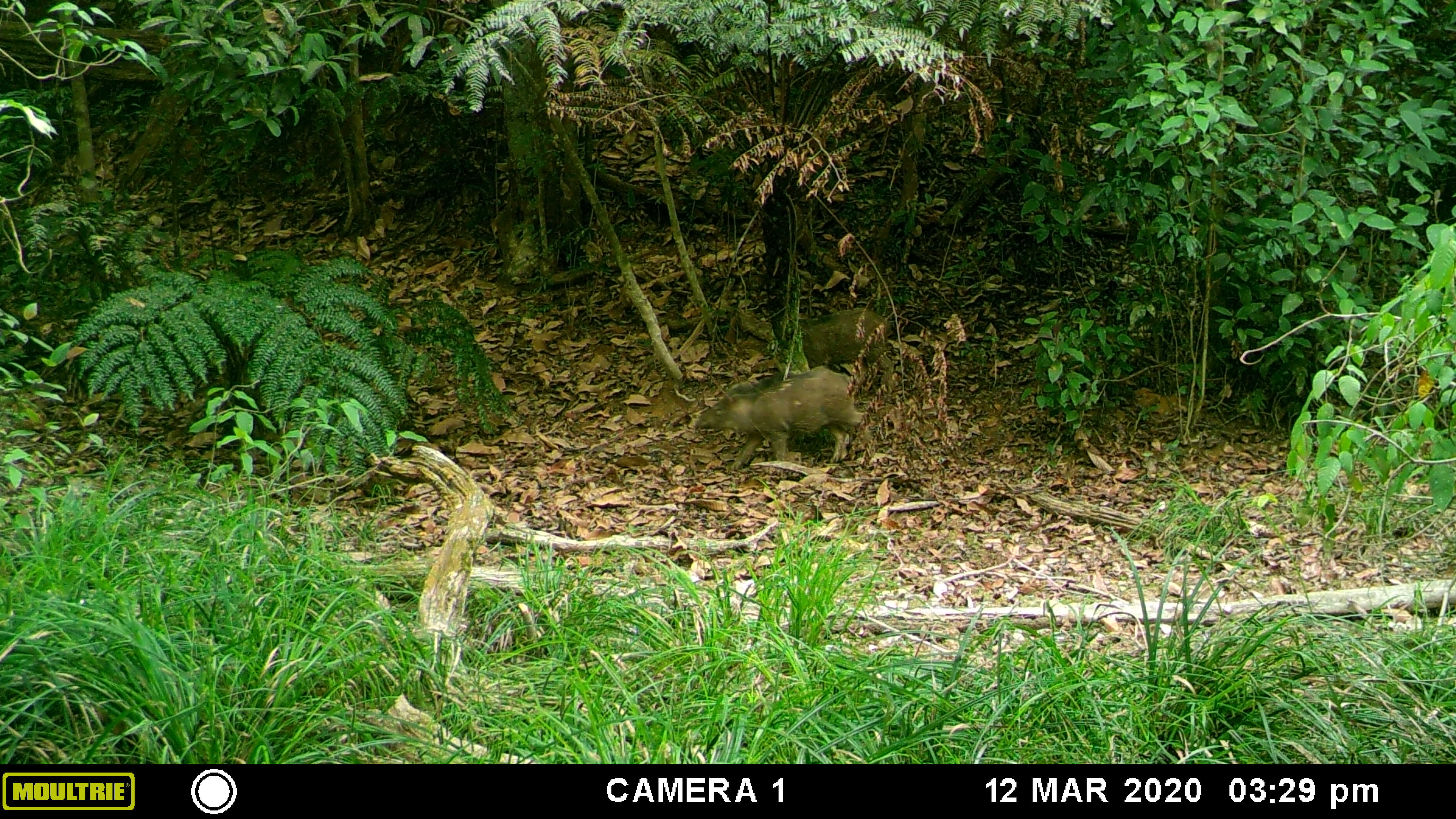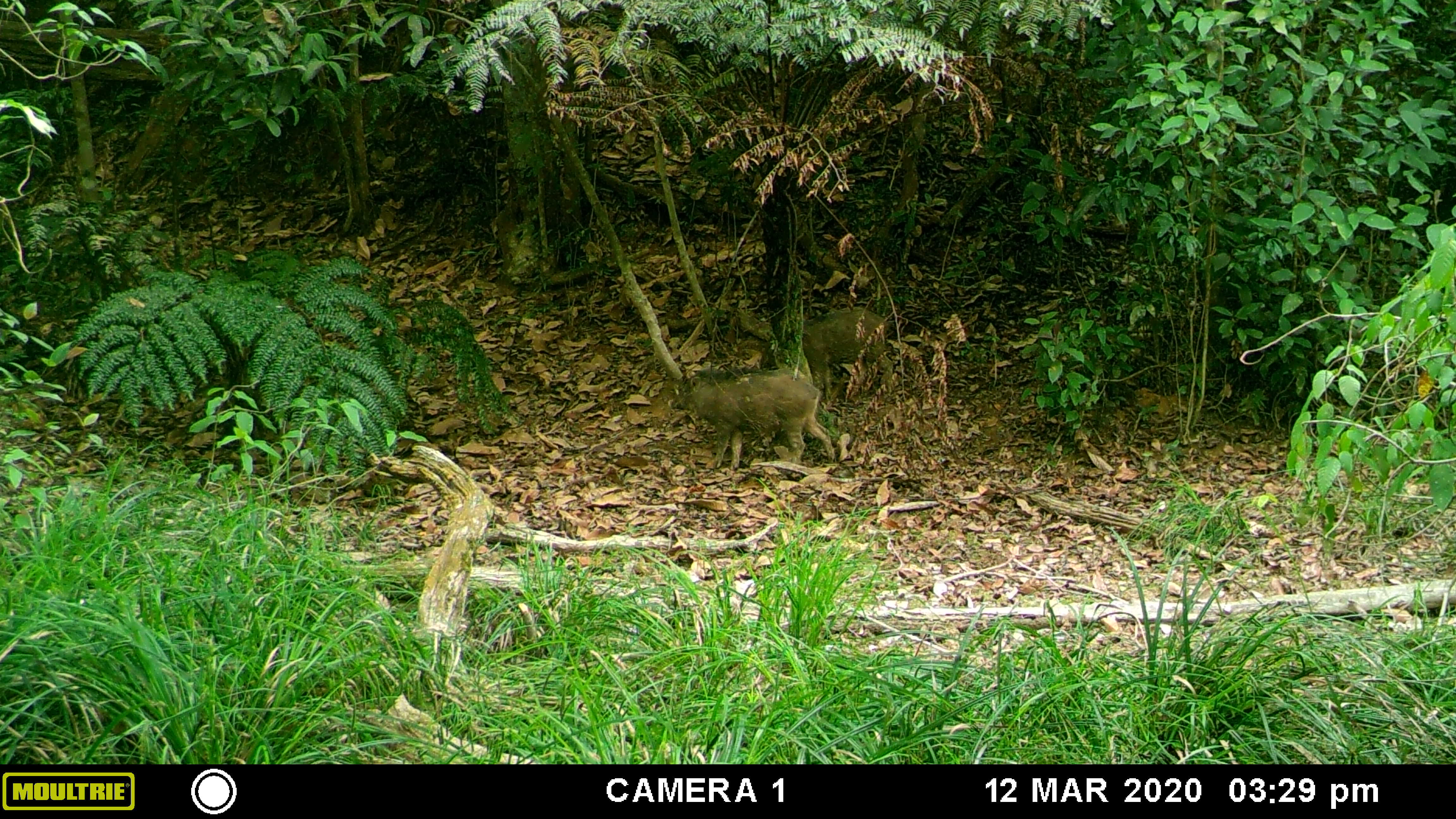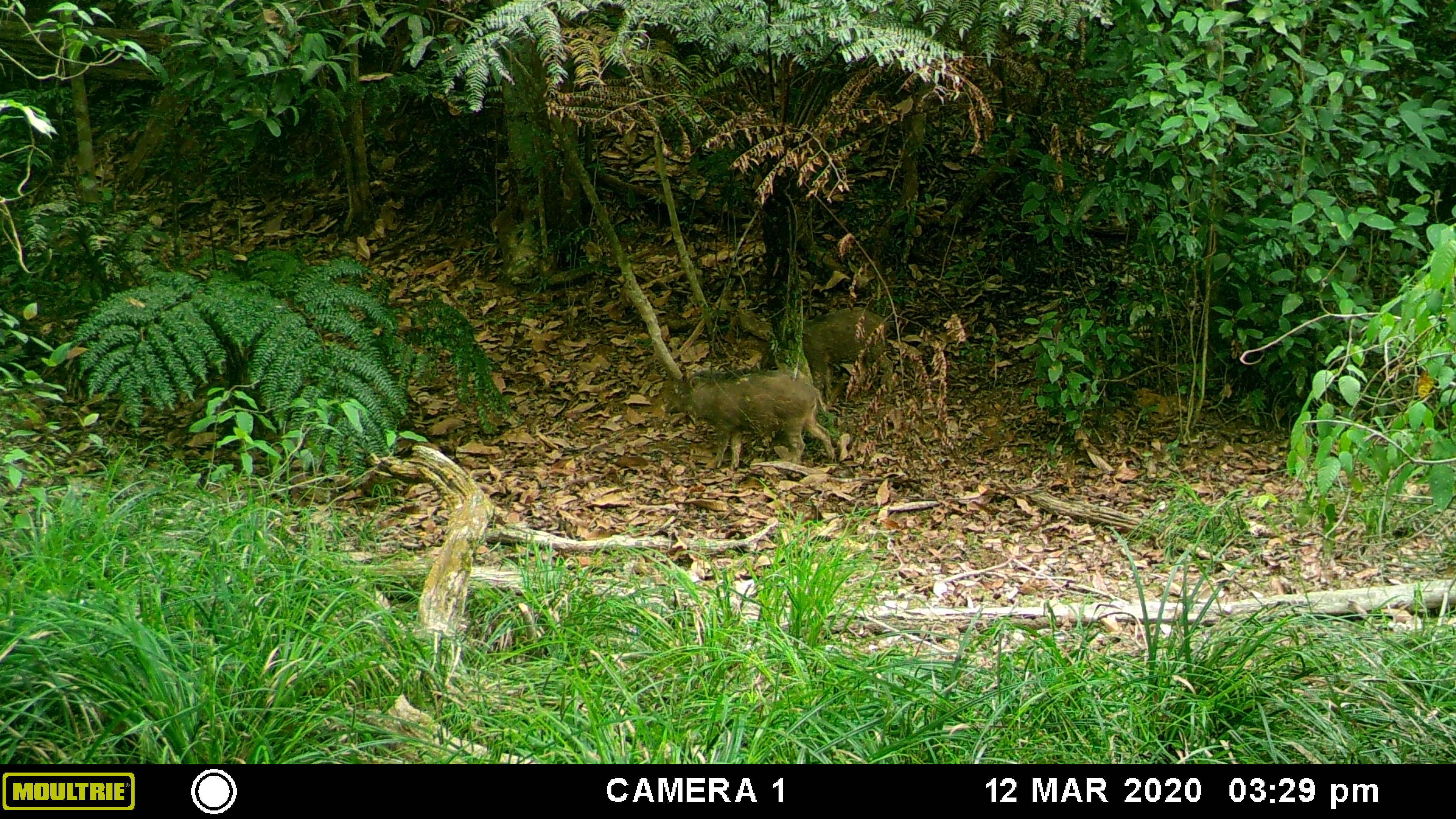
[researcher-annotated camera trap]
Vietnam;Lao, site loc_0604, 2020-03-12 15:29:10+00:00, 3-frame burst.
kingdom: Animalia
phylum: Chordata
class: Mammalia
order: Artiodactyla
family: Suidae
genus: Sus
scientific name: Sus scrofa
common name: eurasian wild pig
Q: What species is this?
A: Eurasian wild pig (Sus scrofa).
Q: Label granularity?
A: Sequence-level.